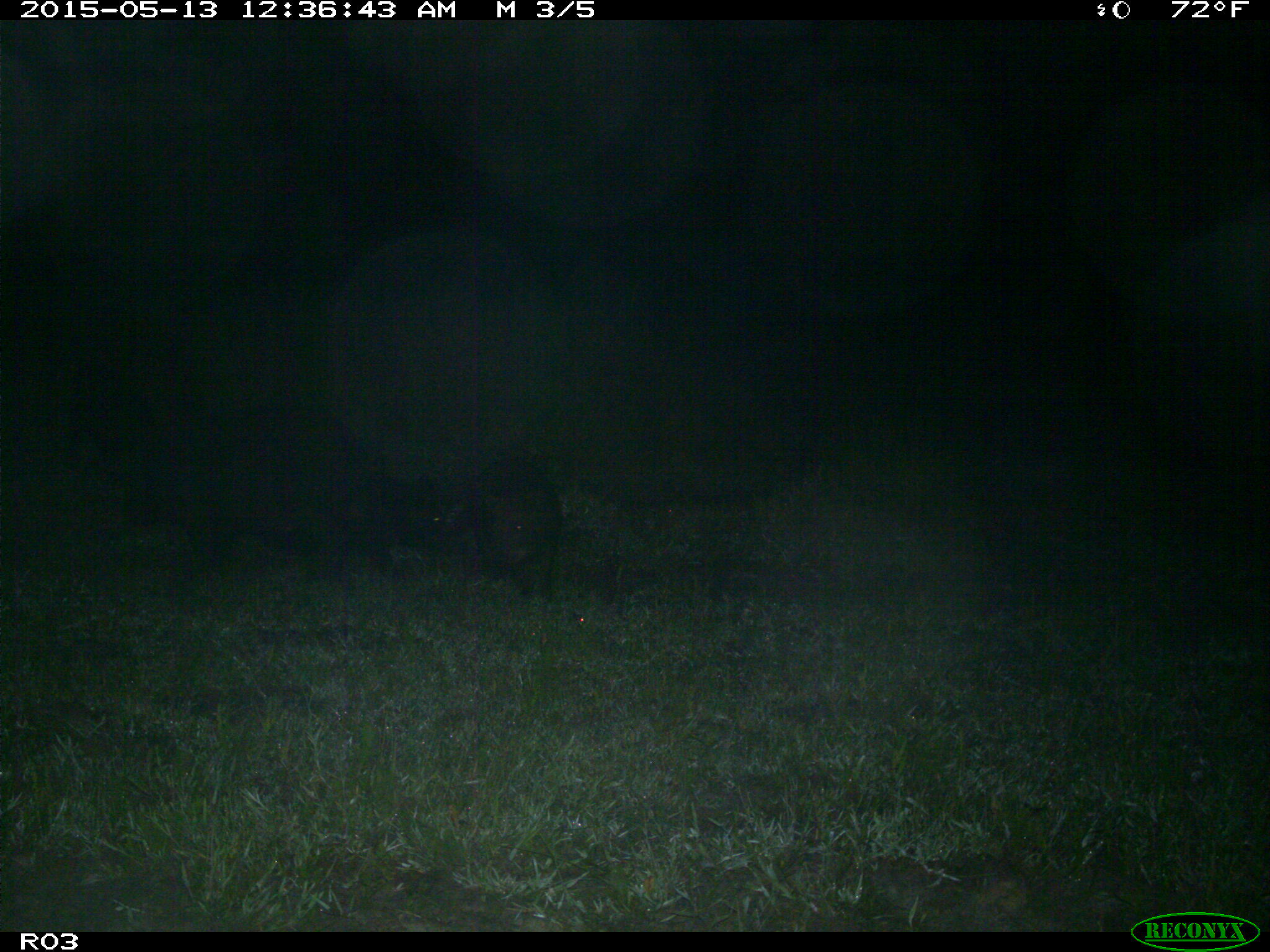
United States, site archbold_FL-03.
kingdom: Animalia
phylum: Chordata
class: Mammalia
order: Artiodactyla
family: Suidae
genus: Sus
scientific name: Sus scrofa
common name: wild boar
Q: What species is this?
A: Sus scrofa (wild boar).